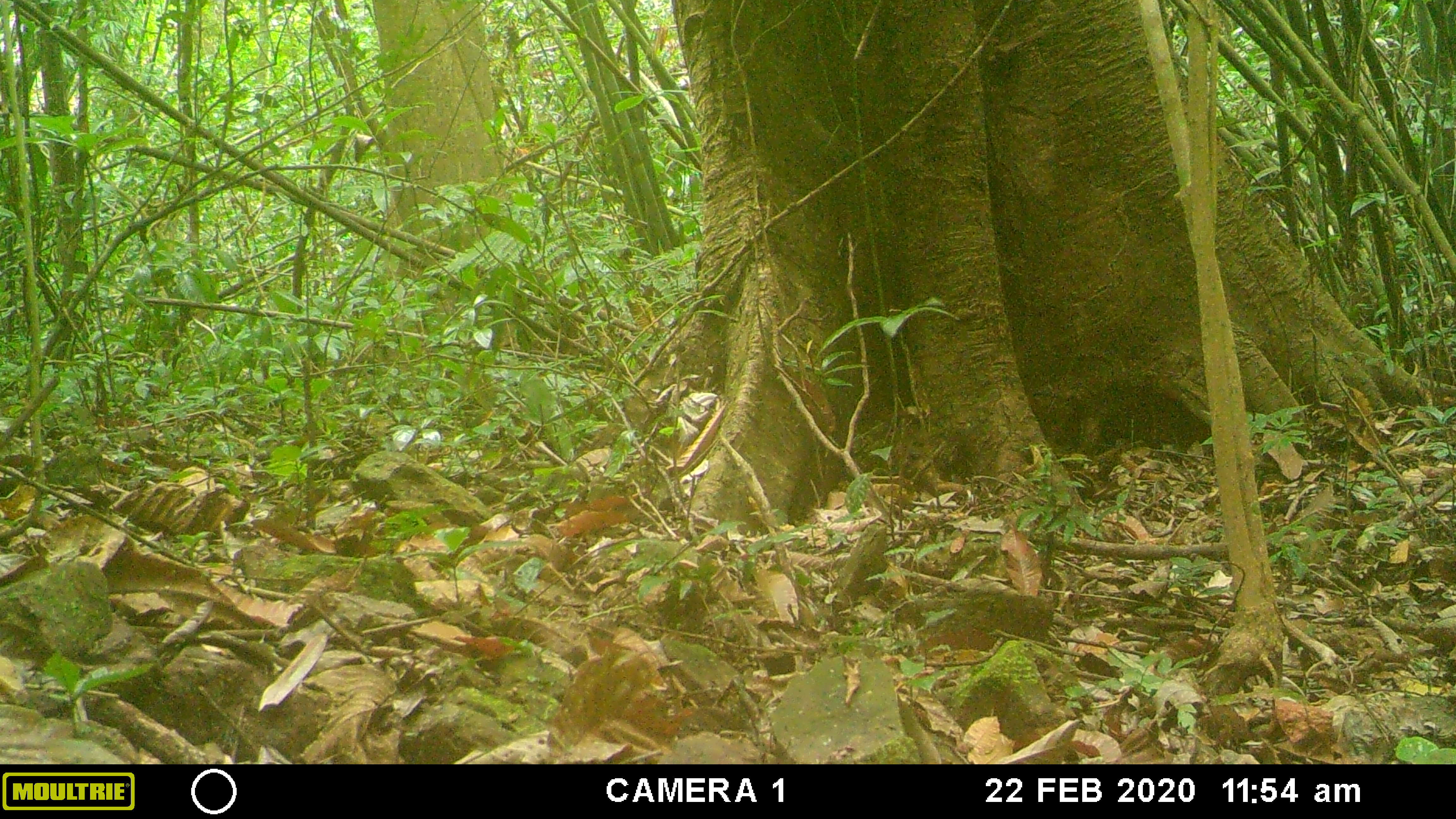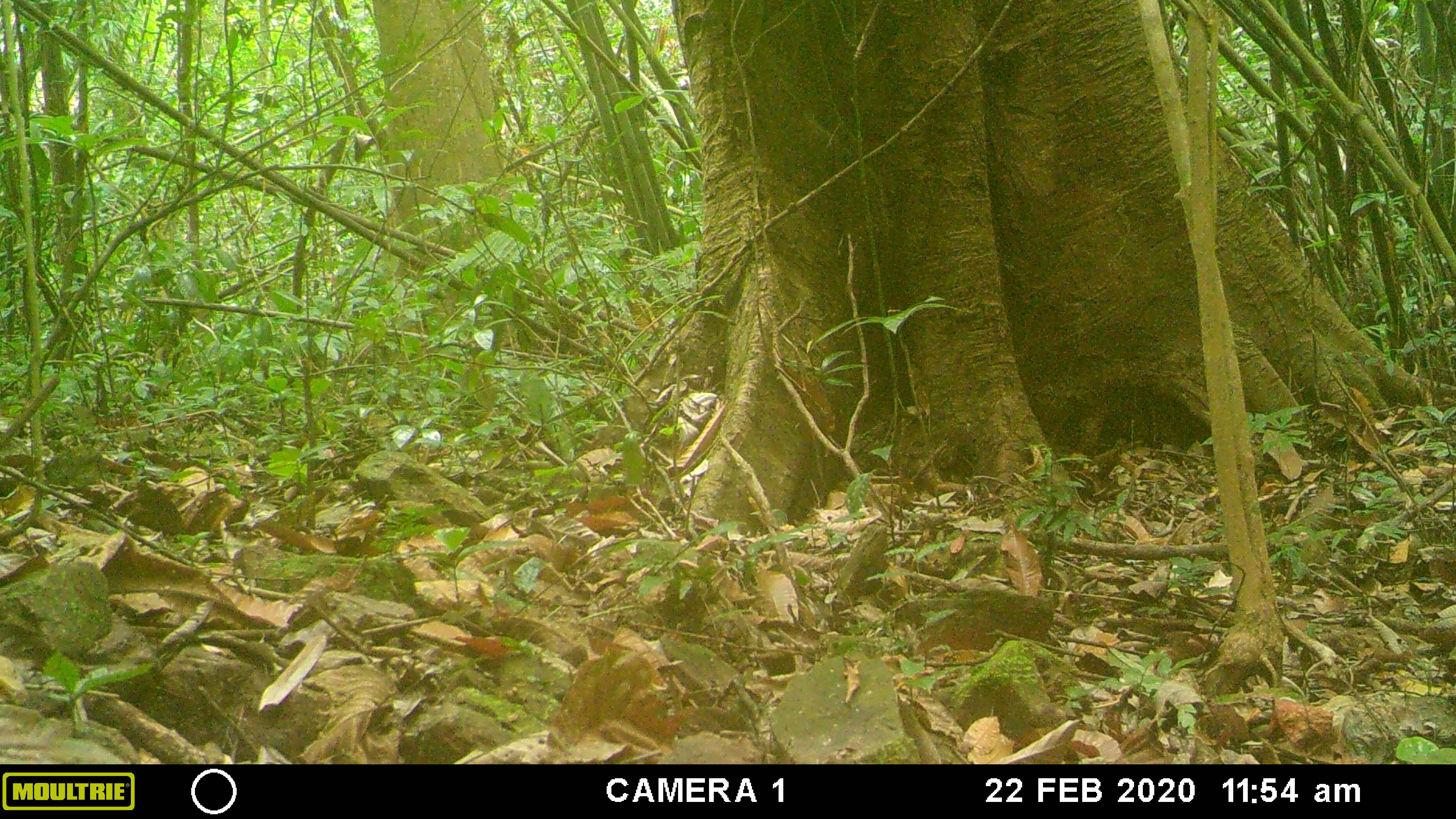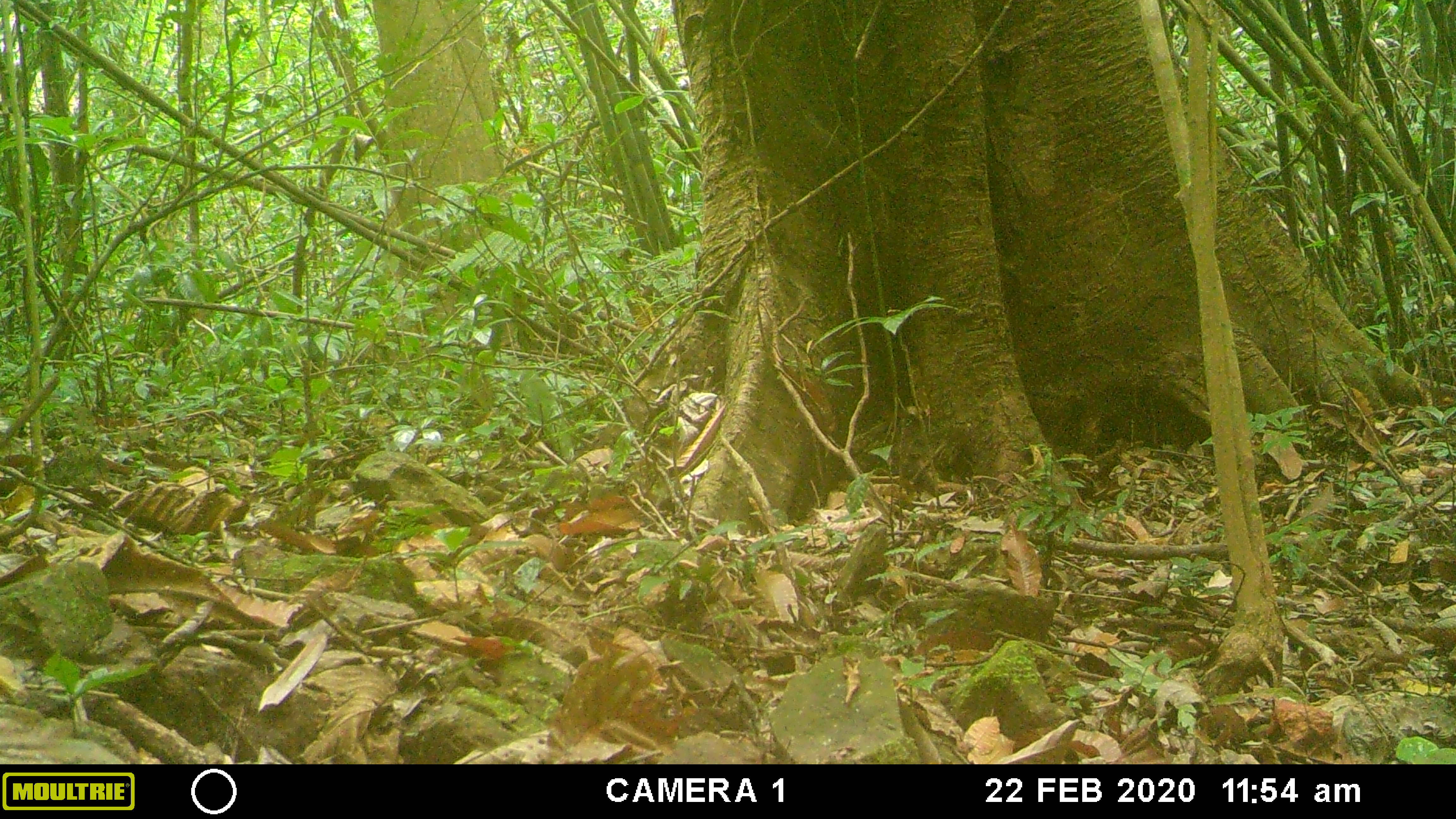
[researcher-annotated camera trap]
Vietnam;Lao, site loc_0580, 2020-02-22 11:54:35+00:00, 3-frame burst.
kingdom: Animalia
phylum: Chordata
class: Aves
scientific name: Aves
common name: bird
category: unidentified bird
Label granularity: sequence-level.